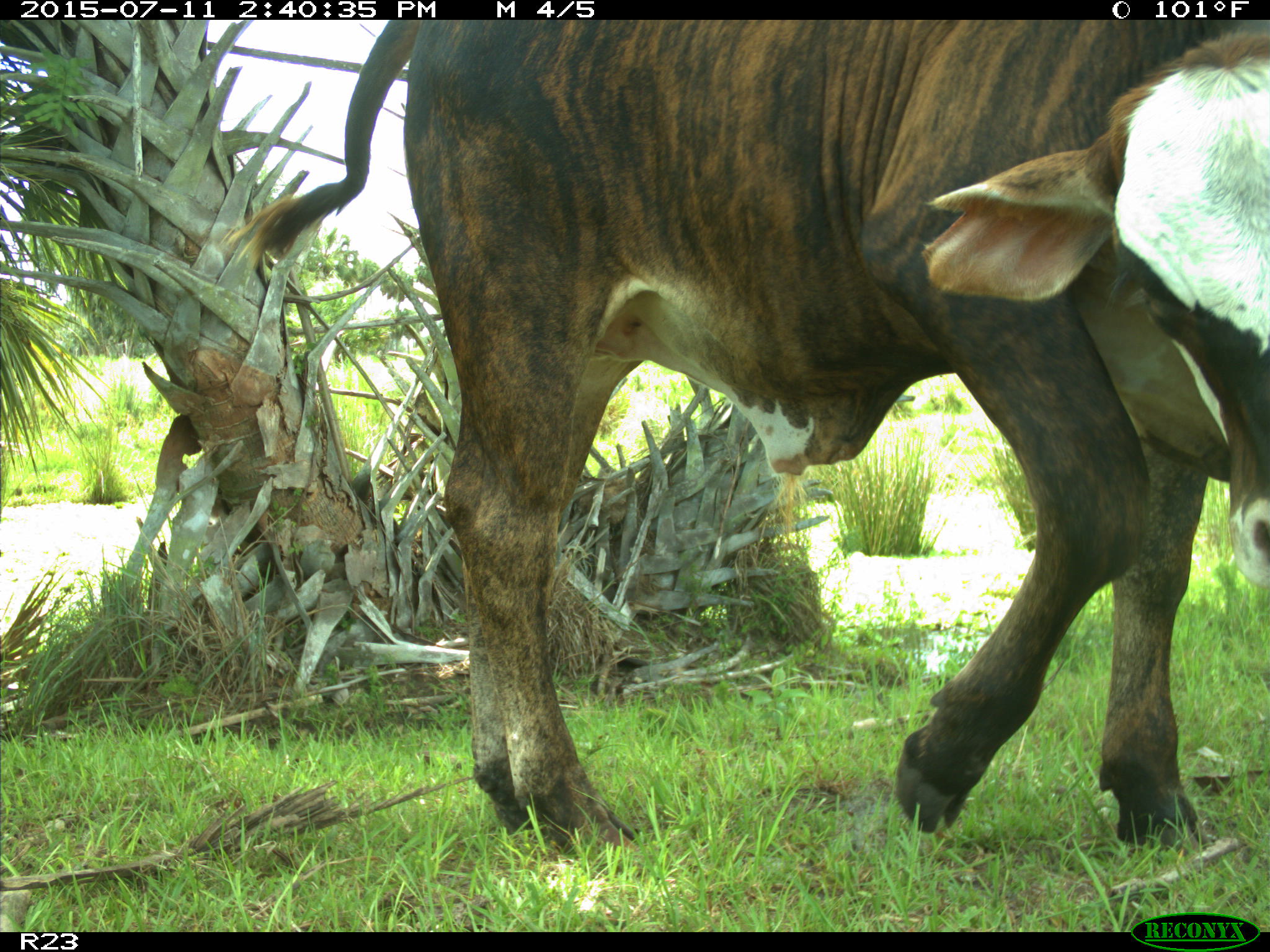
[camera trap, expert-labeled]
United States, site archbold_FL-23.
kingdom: Animalia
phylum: Chordata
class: Mammalia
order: Artiodactyla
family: Bovidae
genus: Bos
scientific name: Bos taurus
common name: domestic cow